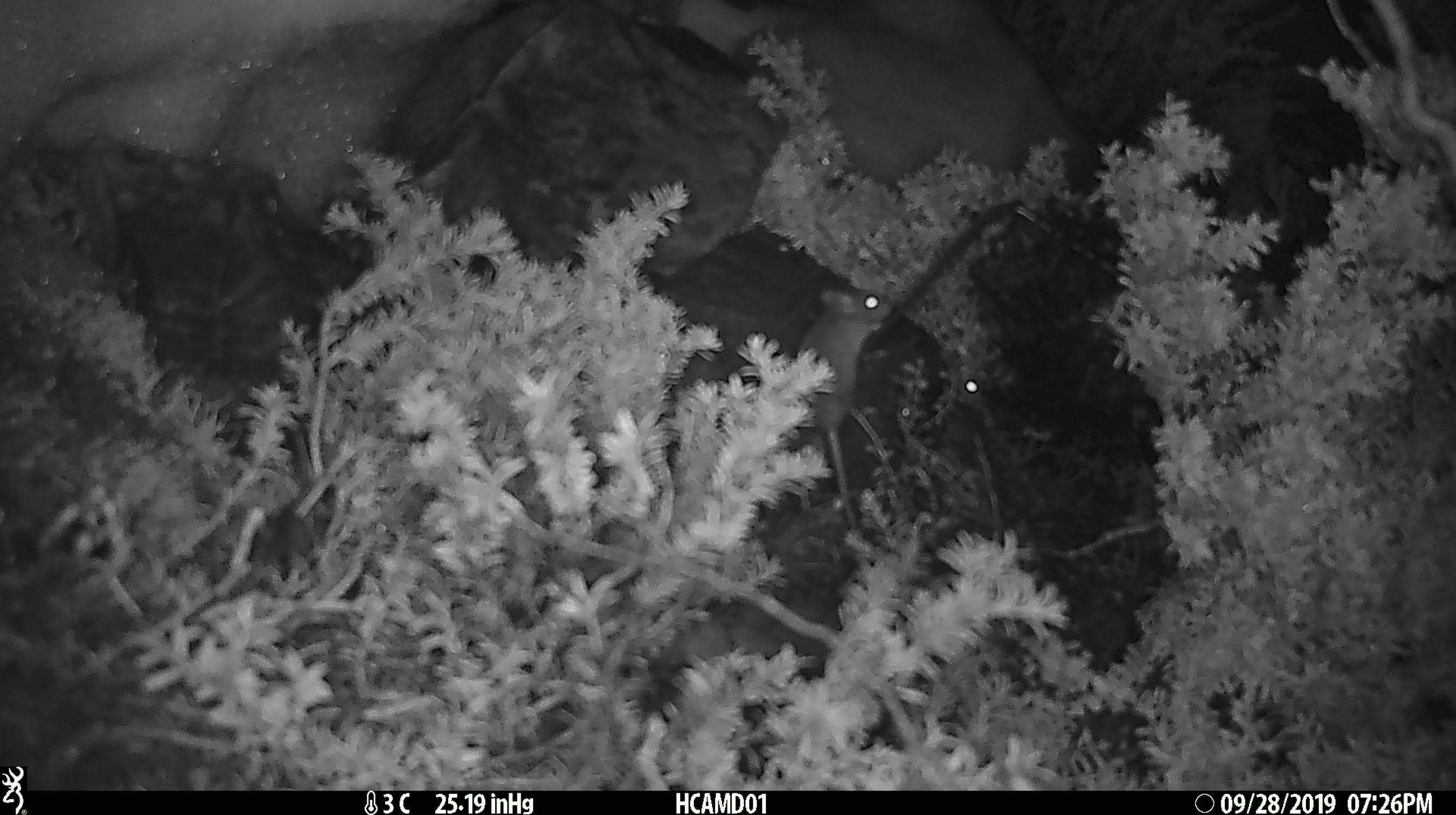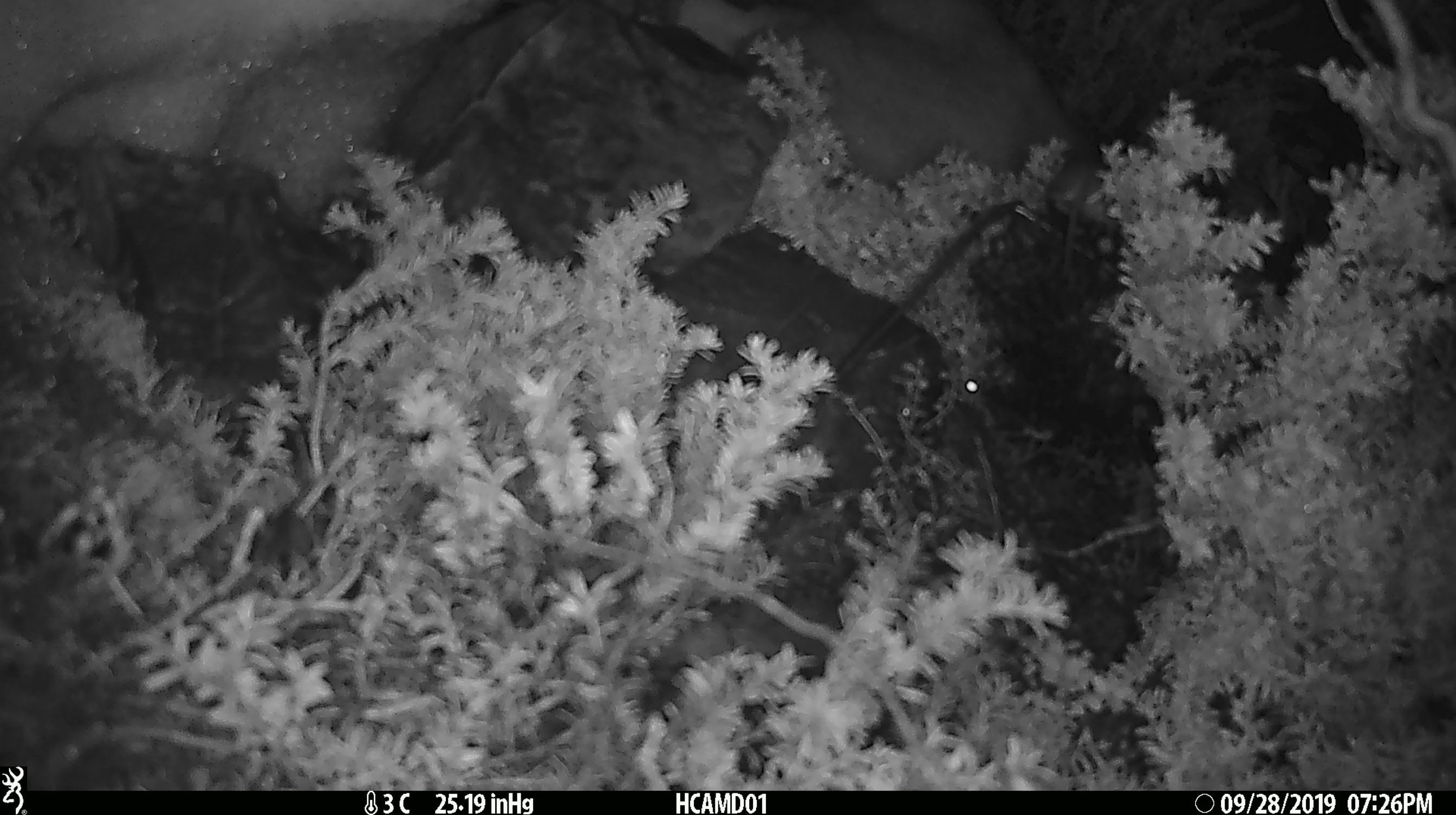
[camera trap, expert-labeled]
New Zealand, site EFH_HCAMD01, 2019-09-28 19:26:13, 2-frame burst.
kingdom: Animalia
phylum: Chordata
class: Mammalia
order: Rodentia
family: Muridae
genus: Mus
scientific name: Mus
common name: mouse